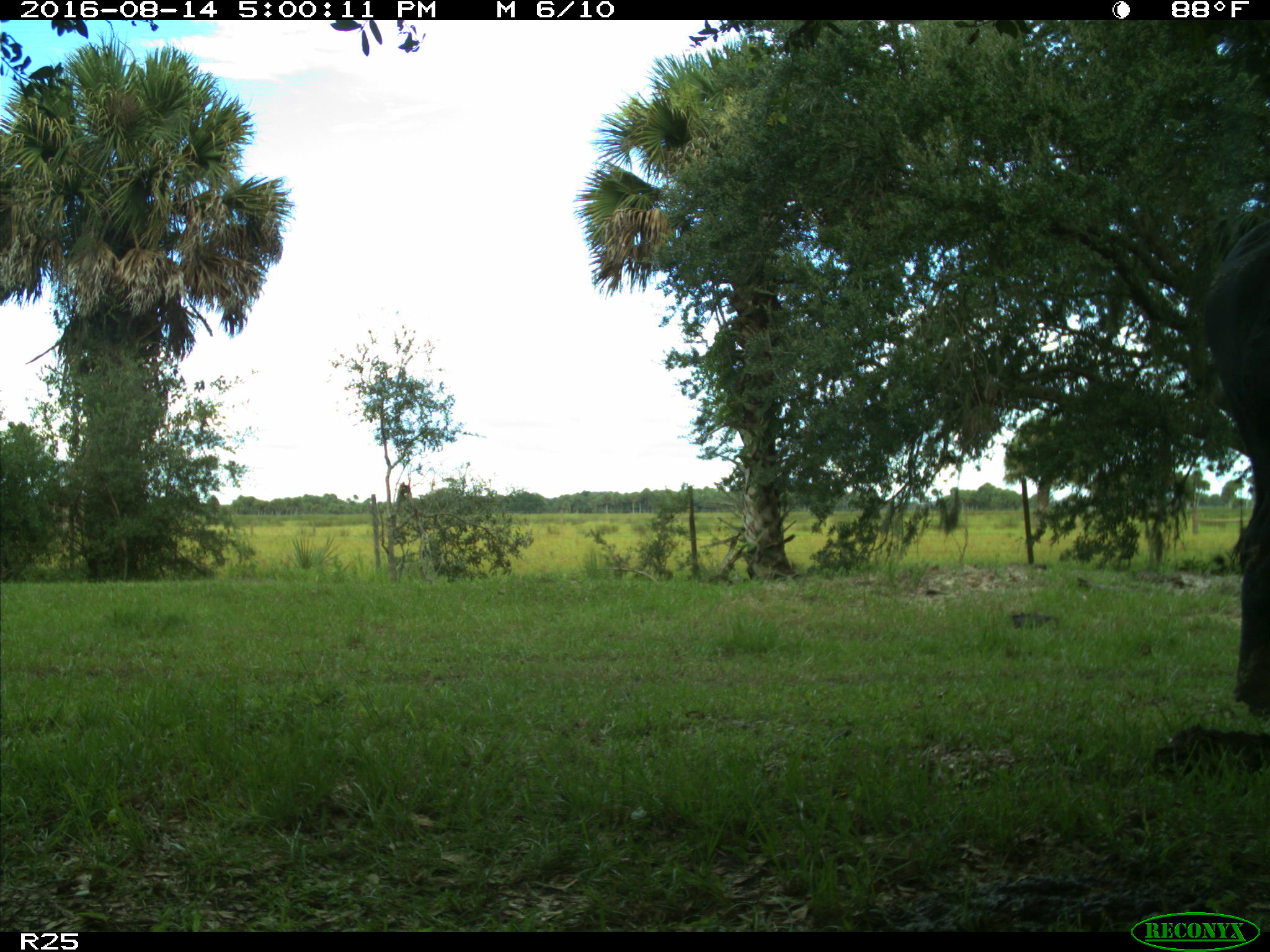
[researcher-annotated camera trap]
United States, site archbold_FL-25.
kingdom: Animalia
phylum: Chordata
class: Mammalia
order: Artiodactyla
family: Bovidae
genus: Bos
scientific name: Bos taurus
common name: domestic cow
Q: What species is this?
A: Bos taurus (domestic cow).